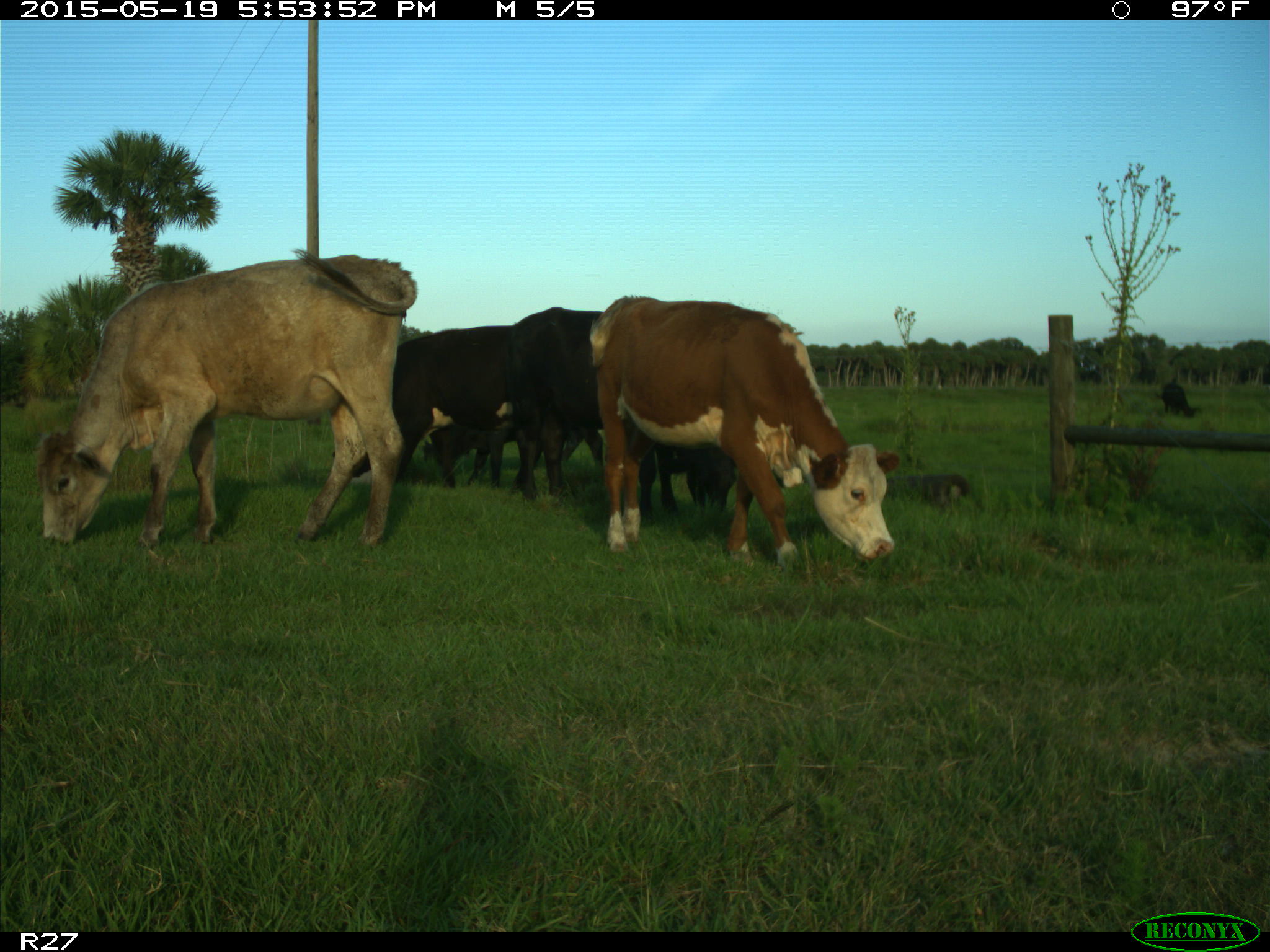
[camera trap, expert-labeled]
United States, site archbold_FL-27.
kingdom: Animalia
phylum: Chordata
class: Mammalia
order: Artiodactyla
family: Bovidae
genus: Bos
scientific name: Bos taurus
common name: domestic cow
Bos taurus (domestic cow).